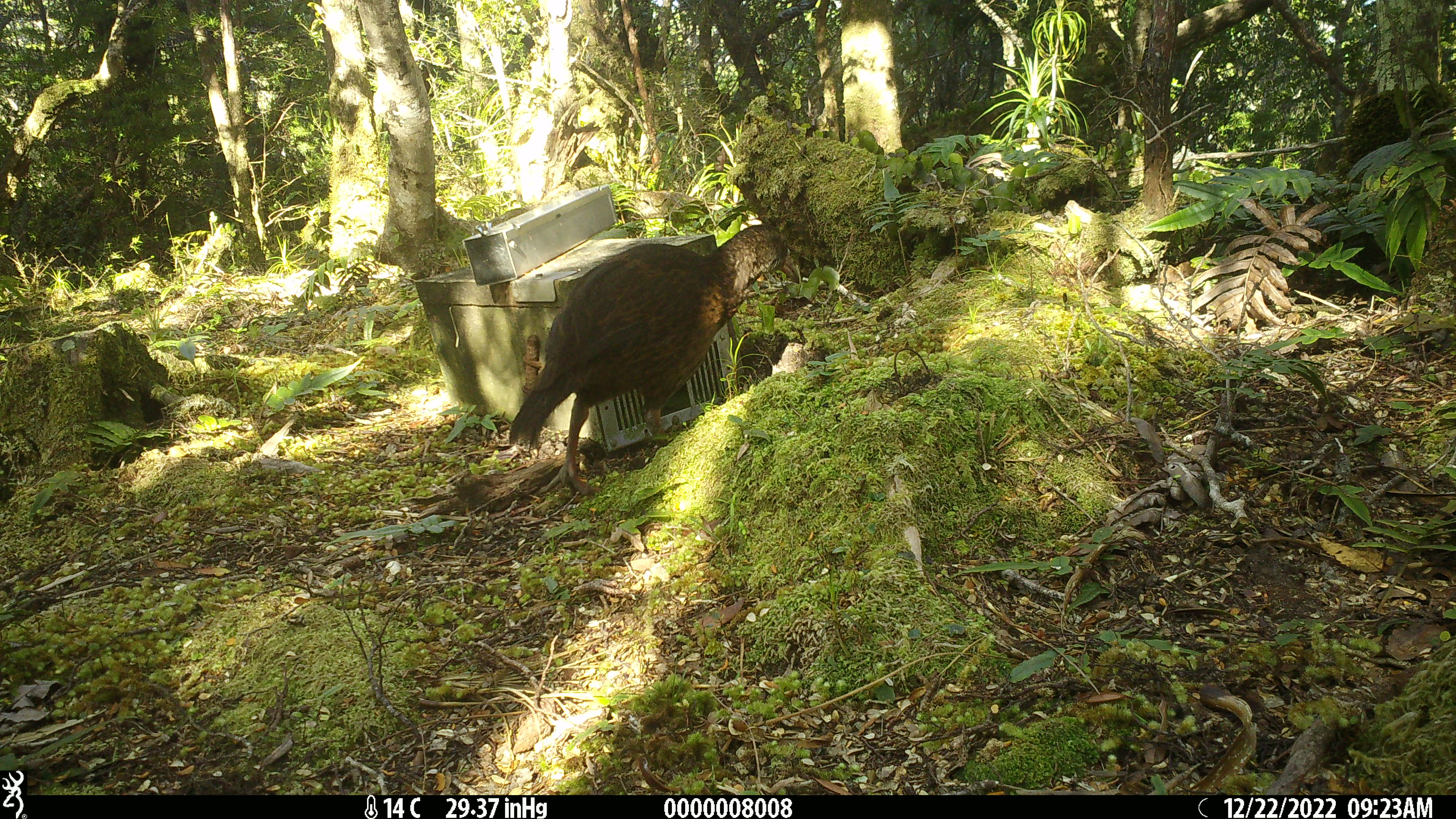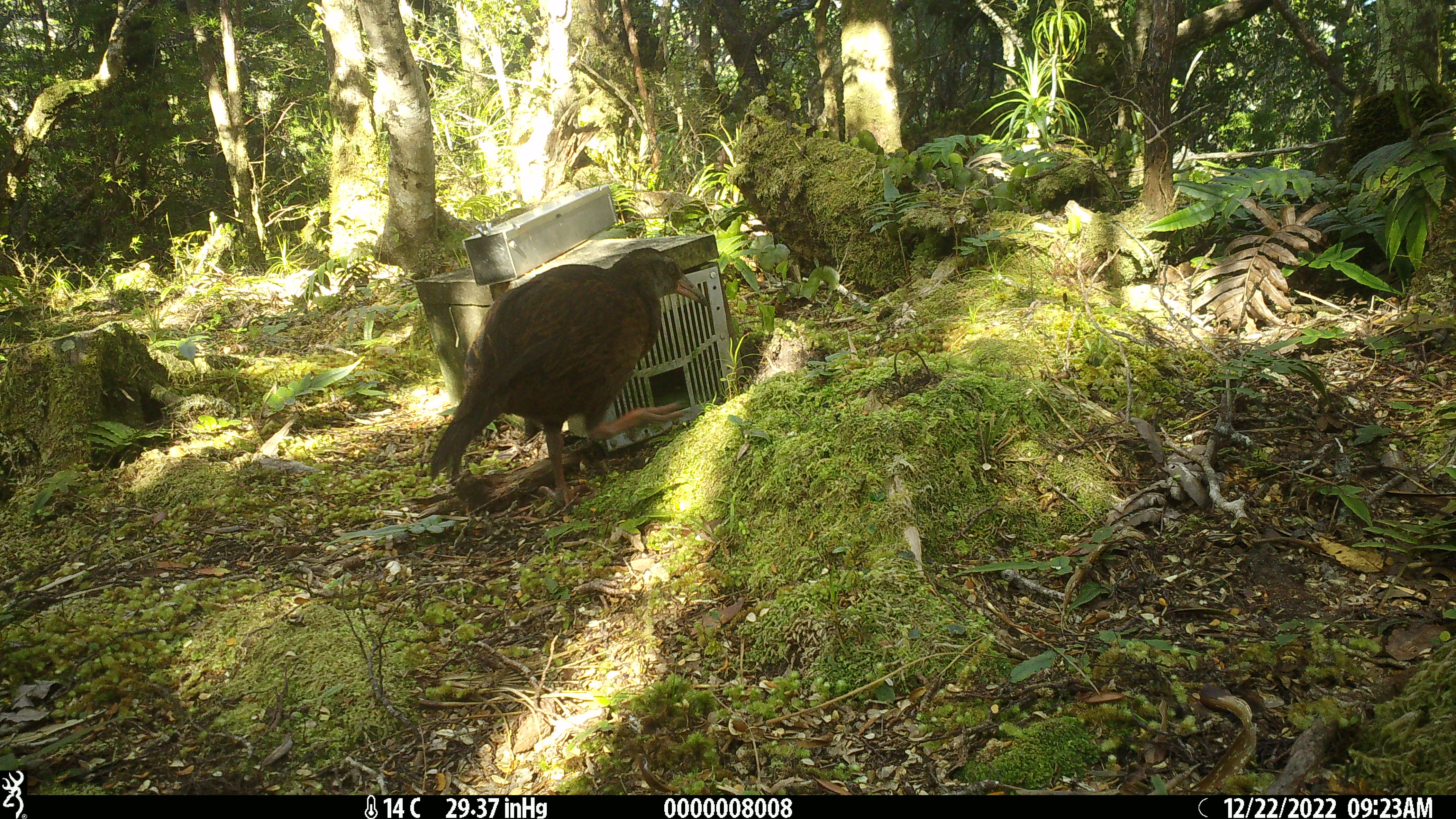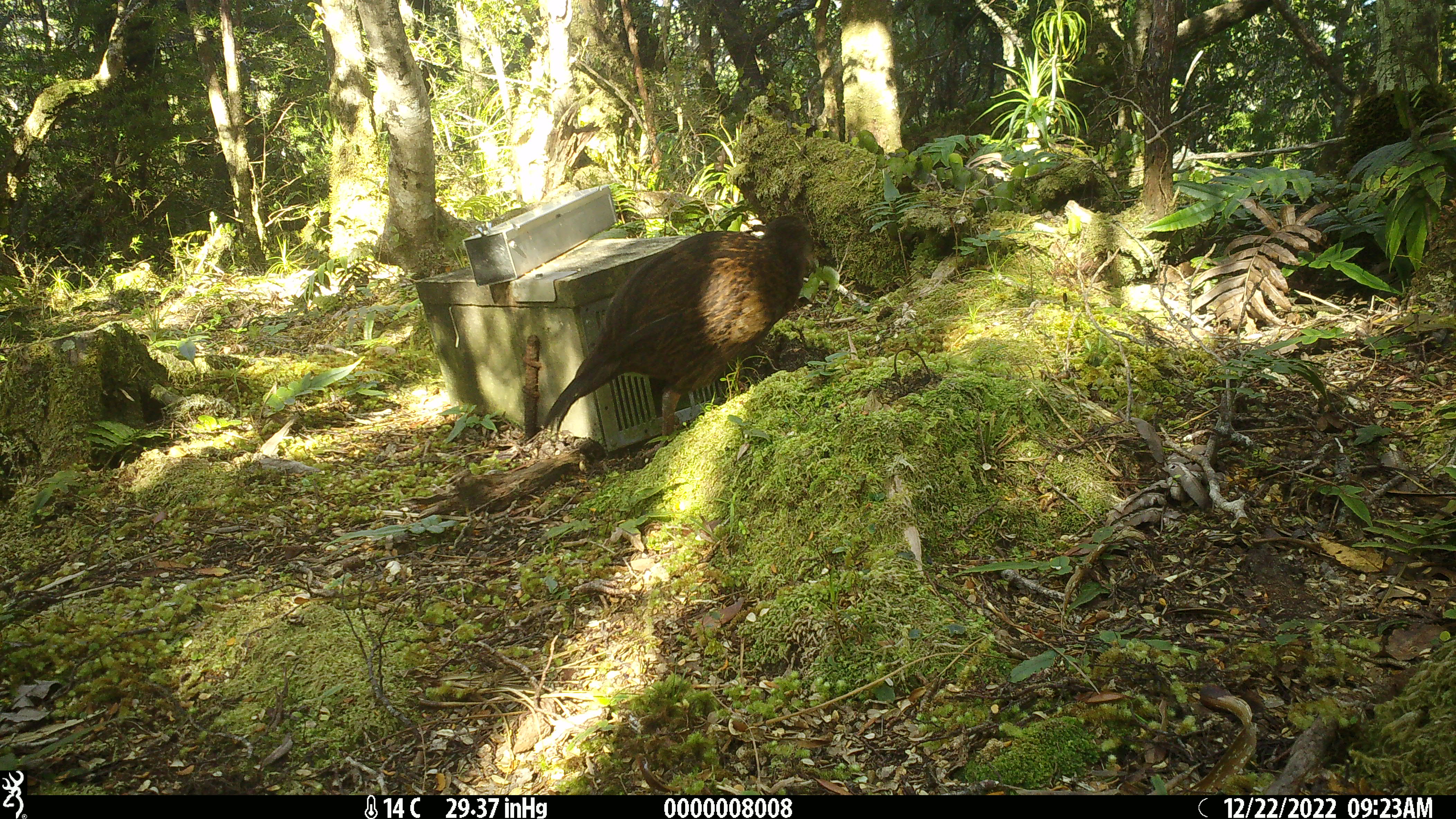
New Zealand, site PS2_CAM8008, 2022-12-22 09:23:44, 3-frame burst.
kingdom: Animalia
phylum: Chordata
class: Aves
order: Gruiformes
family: Rallidae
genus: Gallirallus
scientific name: Gallirallus australis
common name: weka